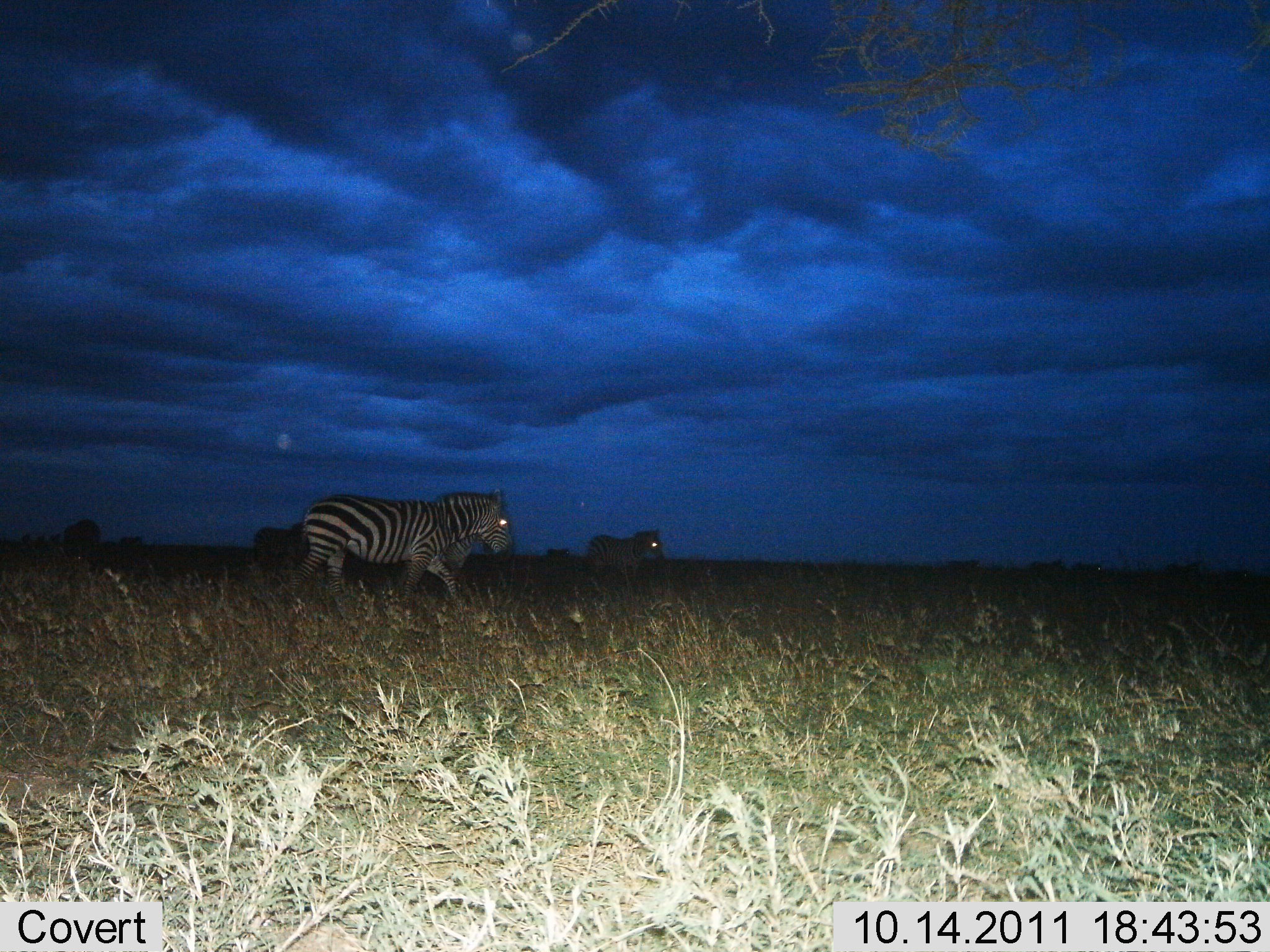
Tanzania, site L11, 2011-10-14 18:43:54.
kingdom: Animalia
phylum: Chordata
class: Mammalia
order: Perissodactyla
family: Equidae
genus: Equus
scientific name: Equus quagga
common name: plains zebra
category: zebra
Zebra (plains zebra) (Equus quagga), count 2. Behavior (volunteer vote fractions): standing 15%, resting 0%, moving 85%, interacting 0%. Young present (vote fraction): 0%. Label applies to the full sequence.